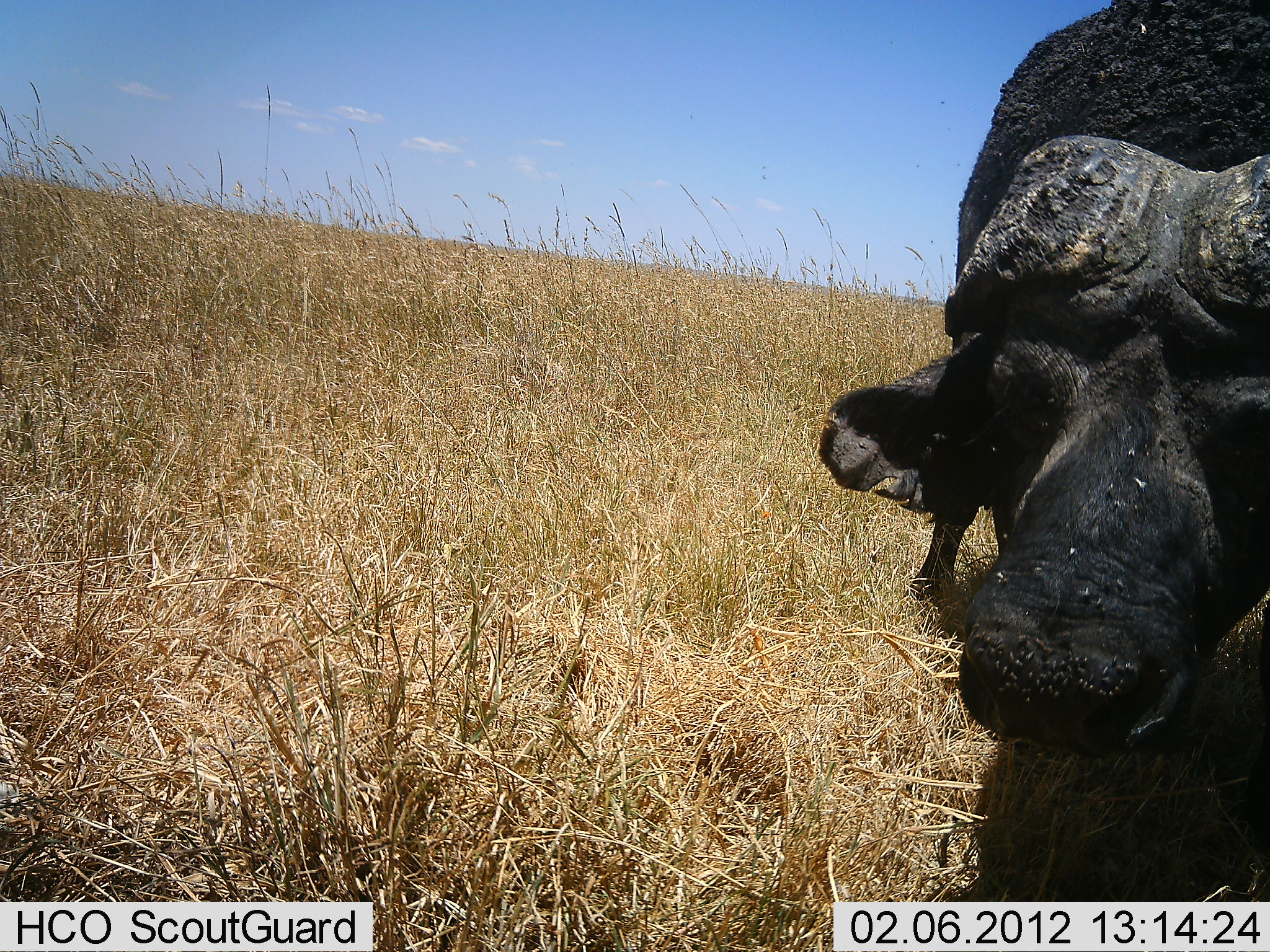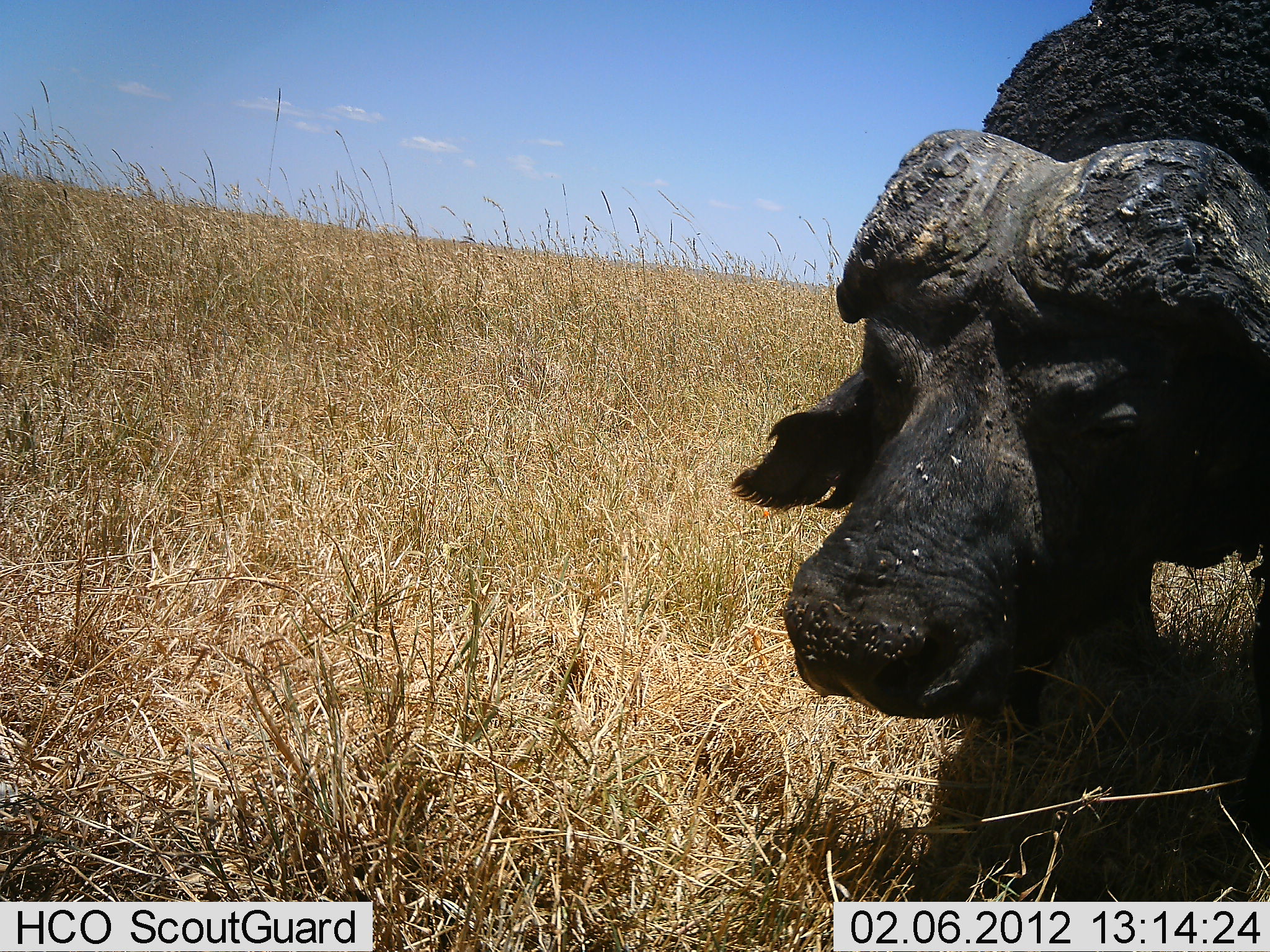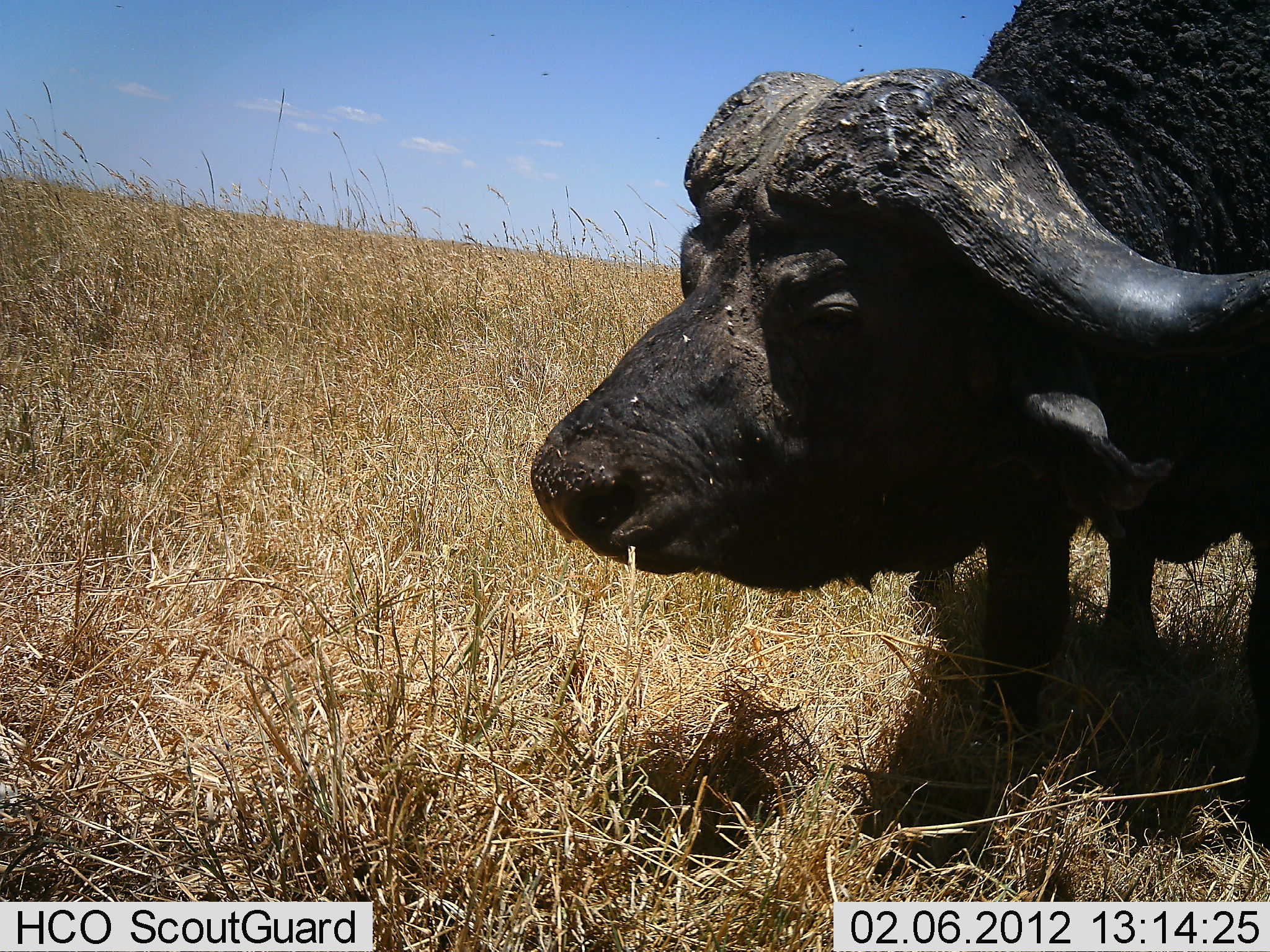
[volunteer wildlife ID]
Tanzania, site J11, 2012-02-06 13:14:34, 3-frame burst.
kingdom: Animalia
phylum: Chordata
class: Mammalia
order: Artiodactyla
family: Bovidae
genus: Syncerus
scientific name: Syncerus caffer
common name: cape buffalo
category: buffalo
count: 1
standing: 73%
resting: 4%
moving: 15%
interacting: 0%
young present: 0%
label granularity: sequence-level